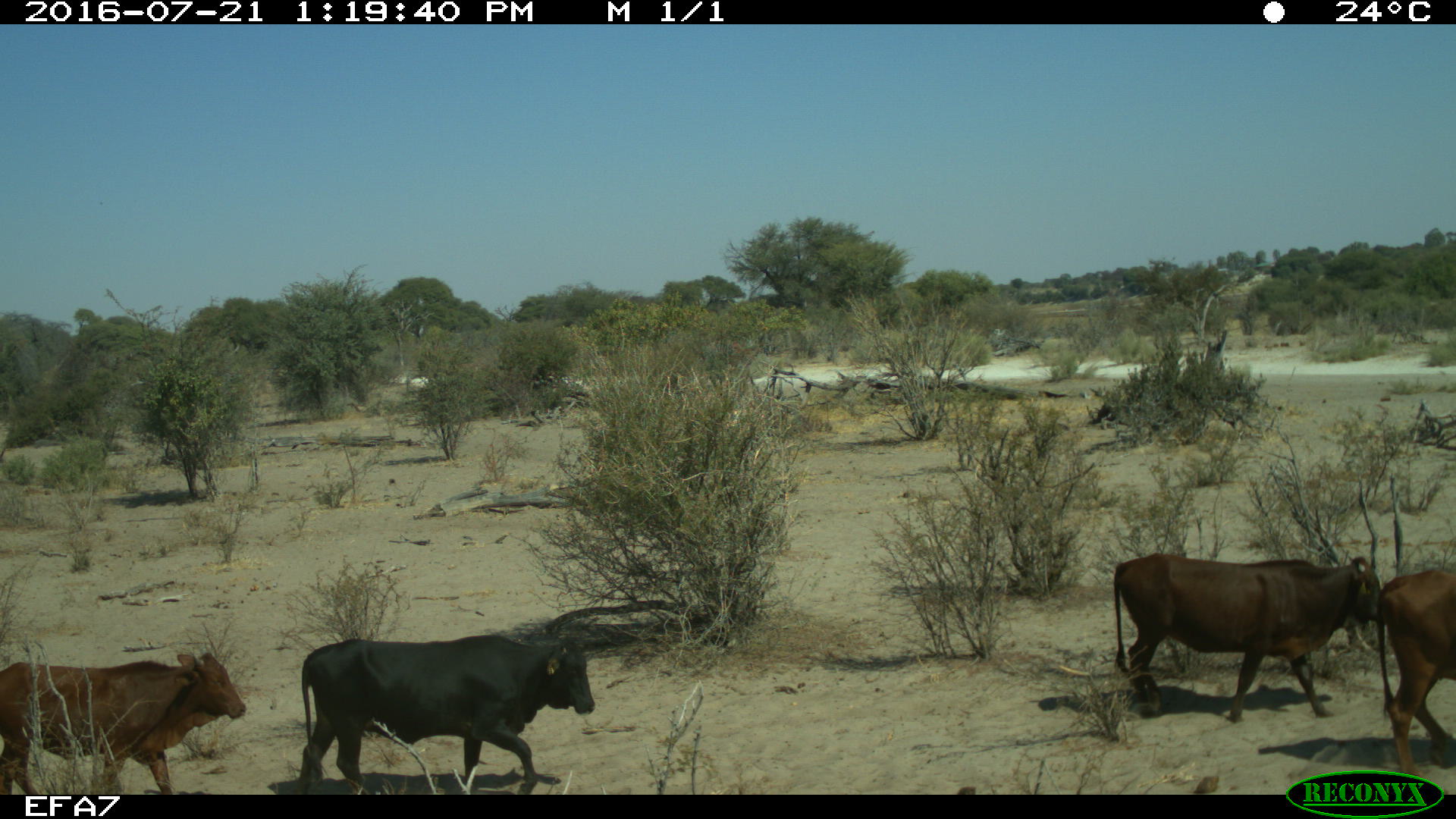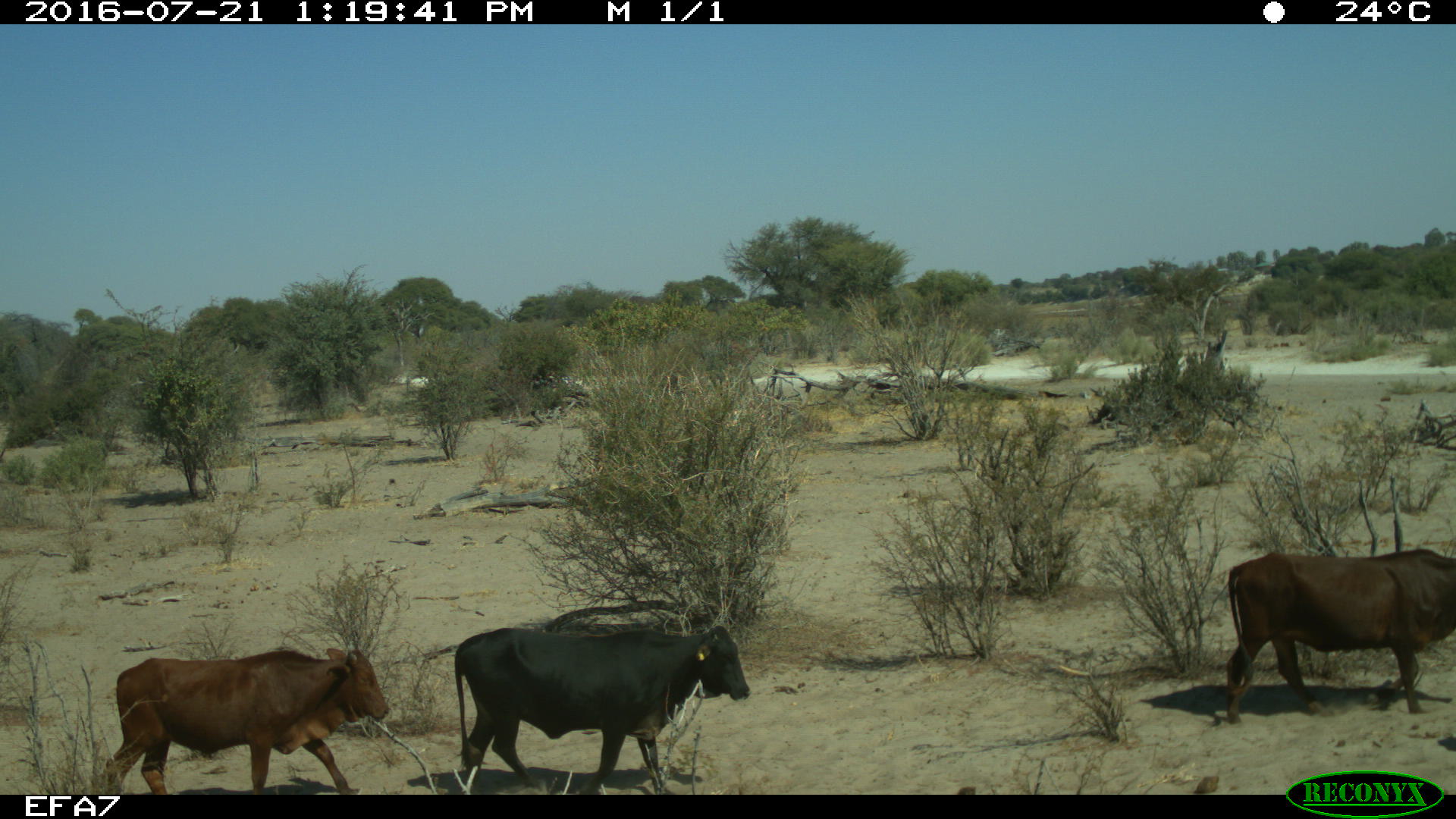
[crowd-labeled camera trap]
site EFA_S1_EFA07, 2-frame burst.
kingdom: Animalia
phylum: Chordata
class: Mammalia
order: Artiodactyla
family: Bovidae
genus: Bos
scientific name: Bos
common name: cattle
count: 4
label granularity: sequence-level